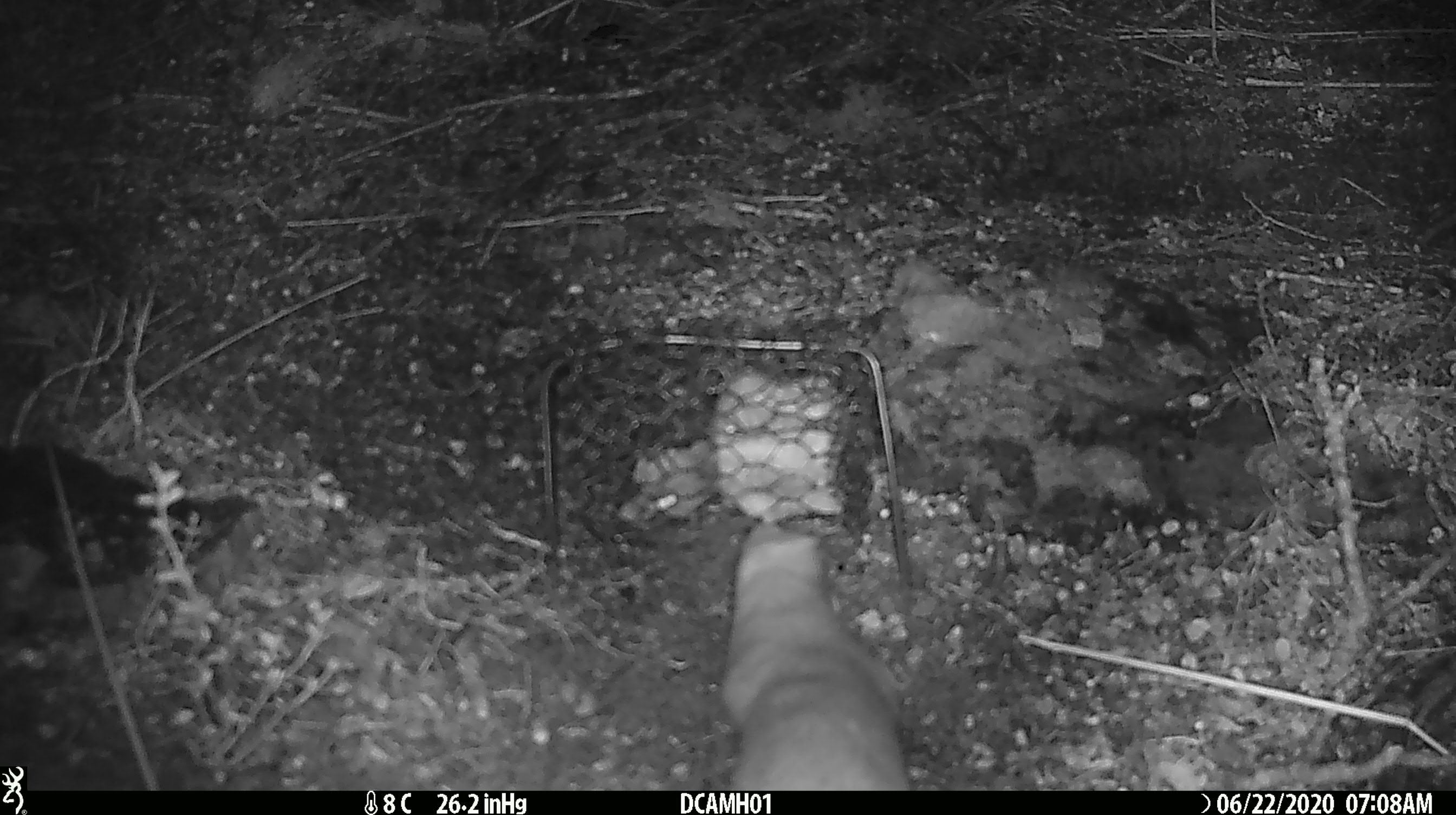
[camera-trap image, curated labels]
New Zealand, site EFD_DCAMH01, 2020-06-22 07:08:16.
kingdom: Animalia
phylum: Chordata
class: Mammalia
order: Carnivora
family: Mustelidae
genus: Mustela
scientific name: Mustela erminea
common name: stoat